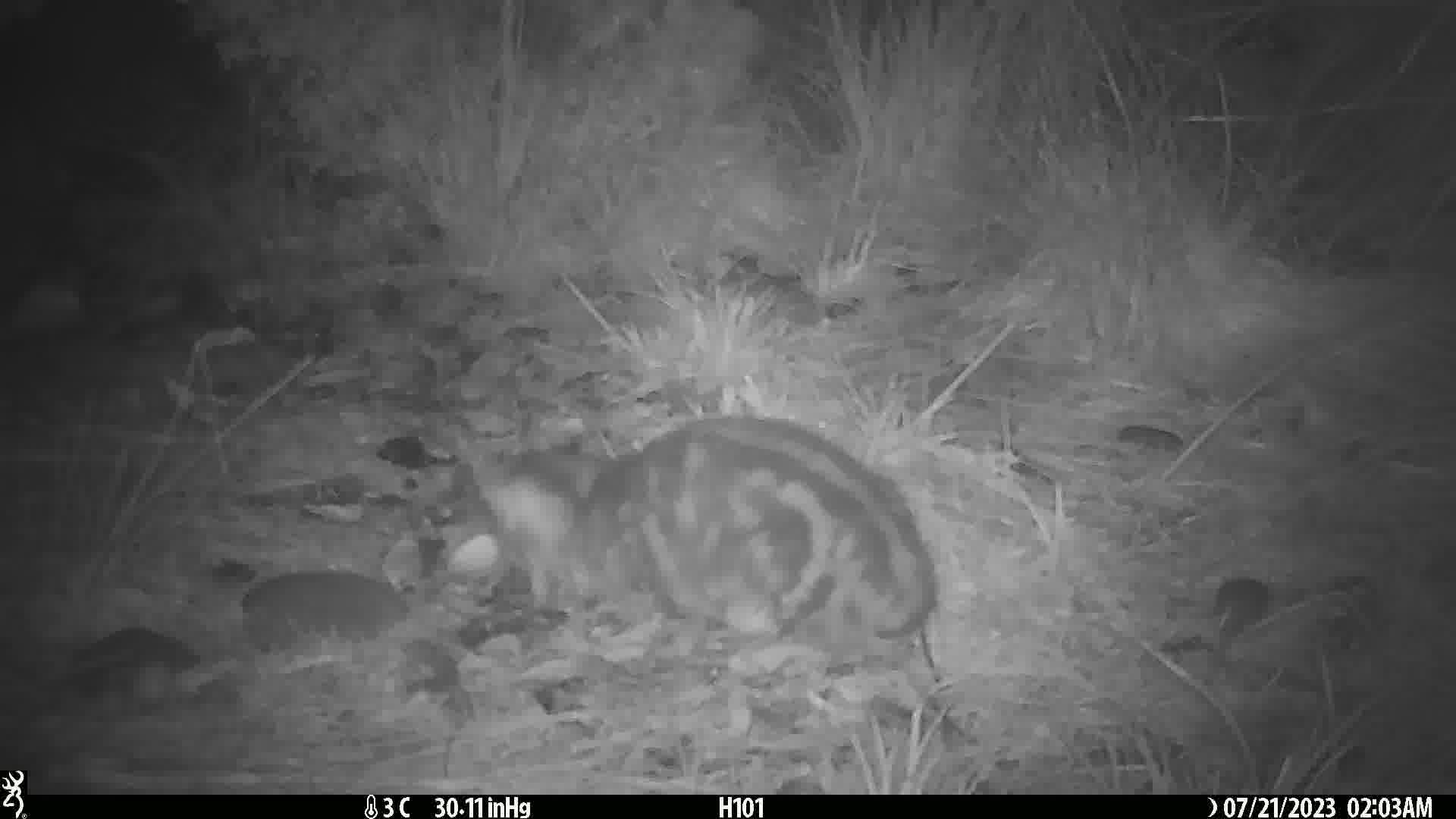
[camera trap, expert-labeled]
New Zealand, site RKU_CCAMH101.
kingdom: Animalia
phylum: Chordata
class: Mammalia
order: Carnivora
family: Felidae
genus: Felis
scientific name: Felis catus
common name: domestic cat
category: cat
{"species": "cat (domestic cat) (Felis catus)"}